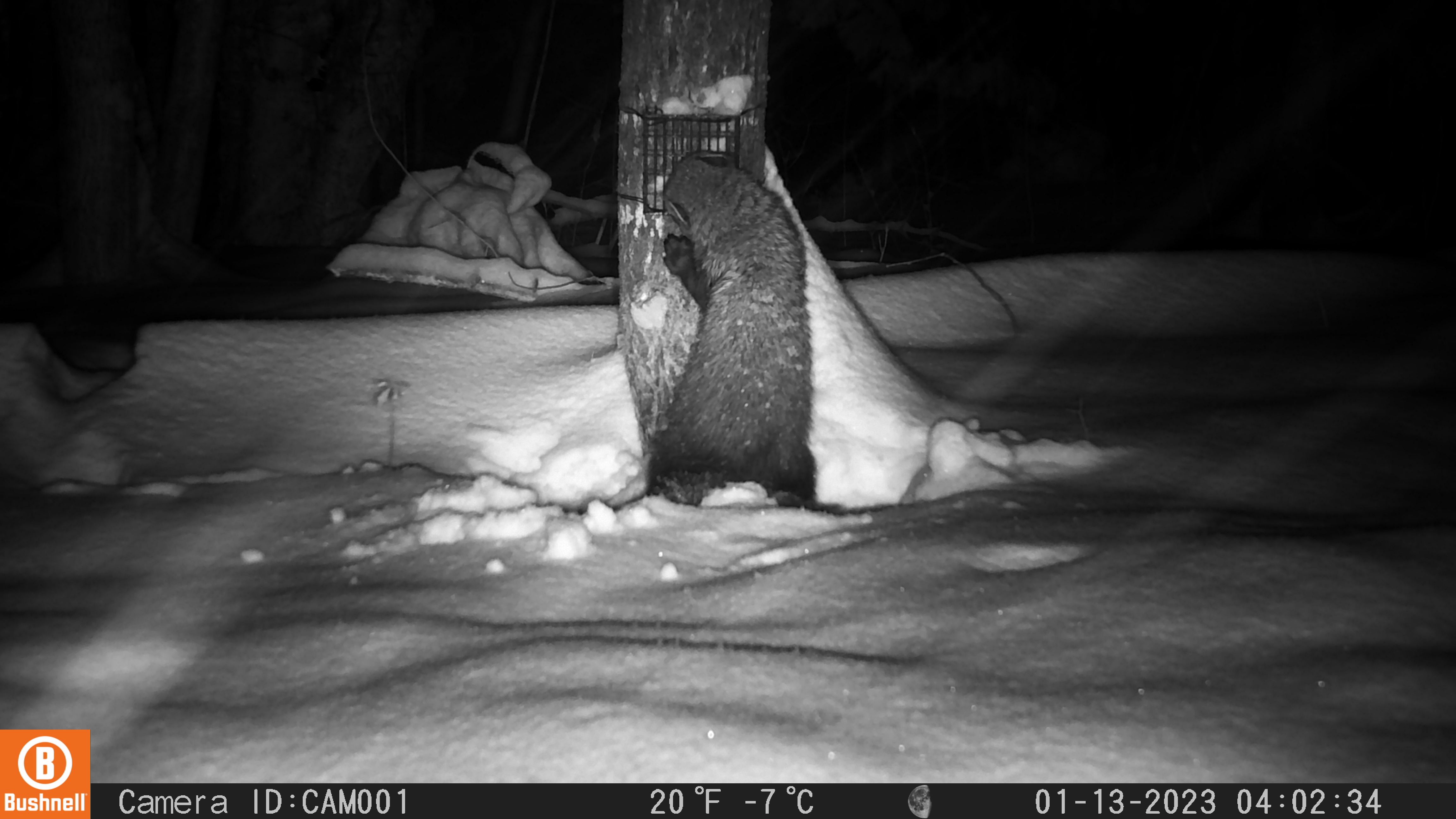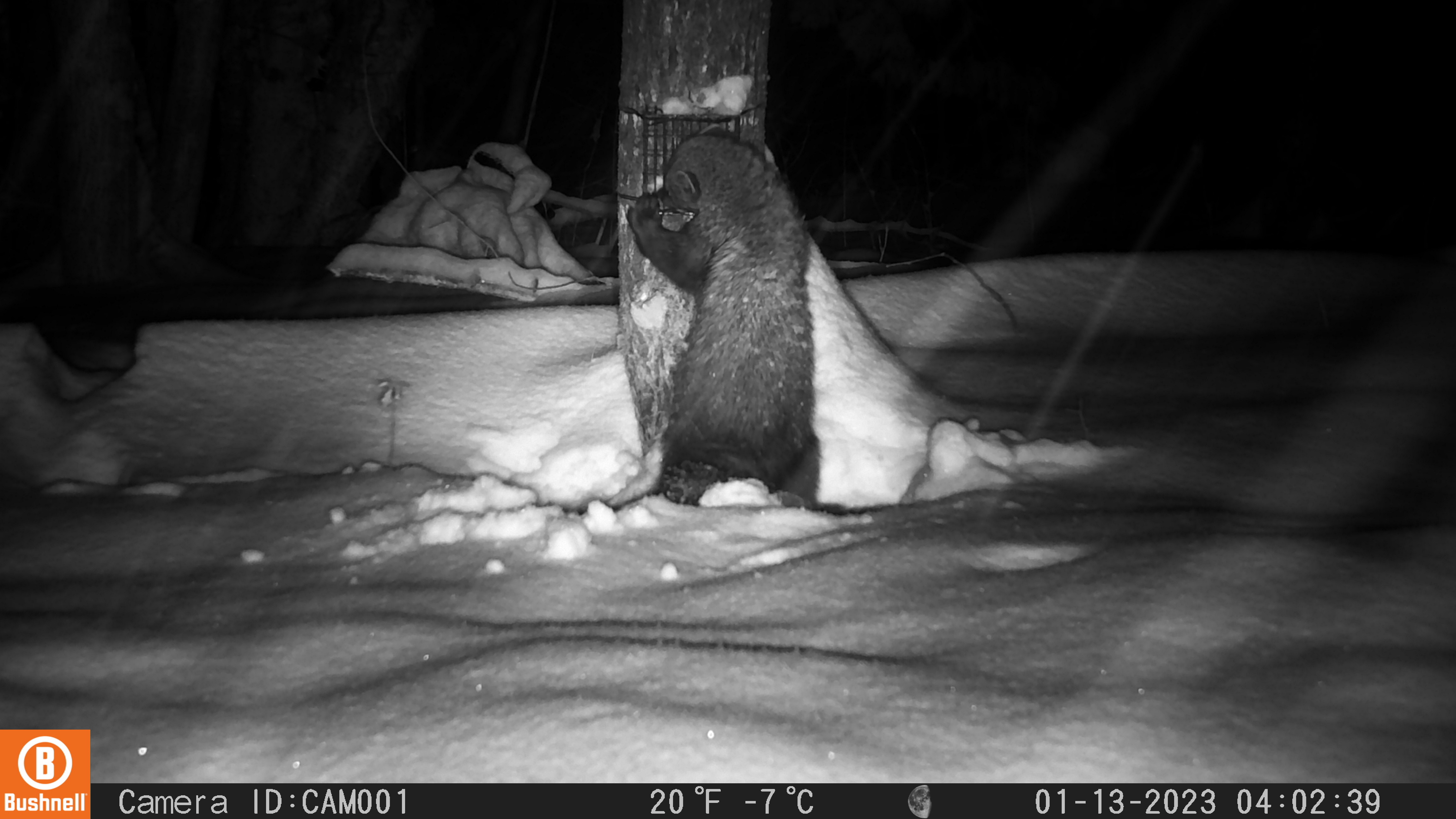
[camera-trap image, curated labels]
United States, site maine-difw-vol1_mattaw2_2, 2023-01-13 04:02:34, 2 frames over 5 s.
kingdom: Animalia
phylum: Chordata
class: Mammalia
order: Carnivora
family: Mustelidae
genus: Pekania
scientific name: Pekania pennanti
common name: fisher